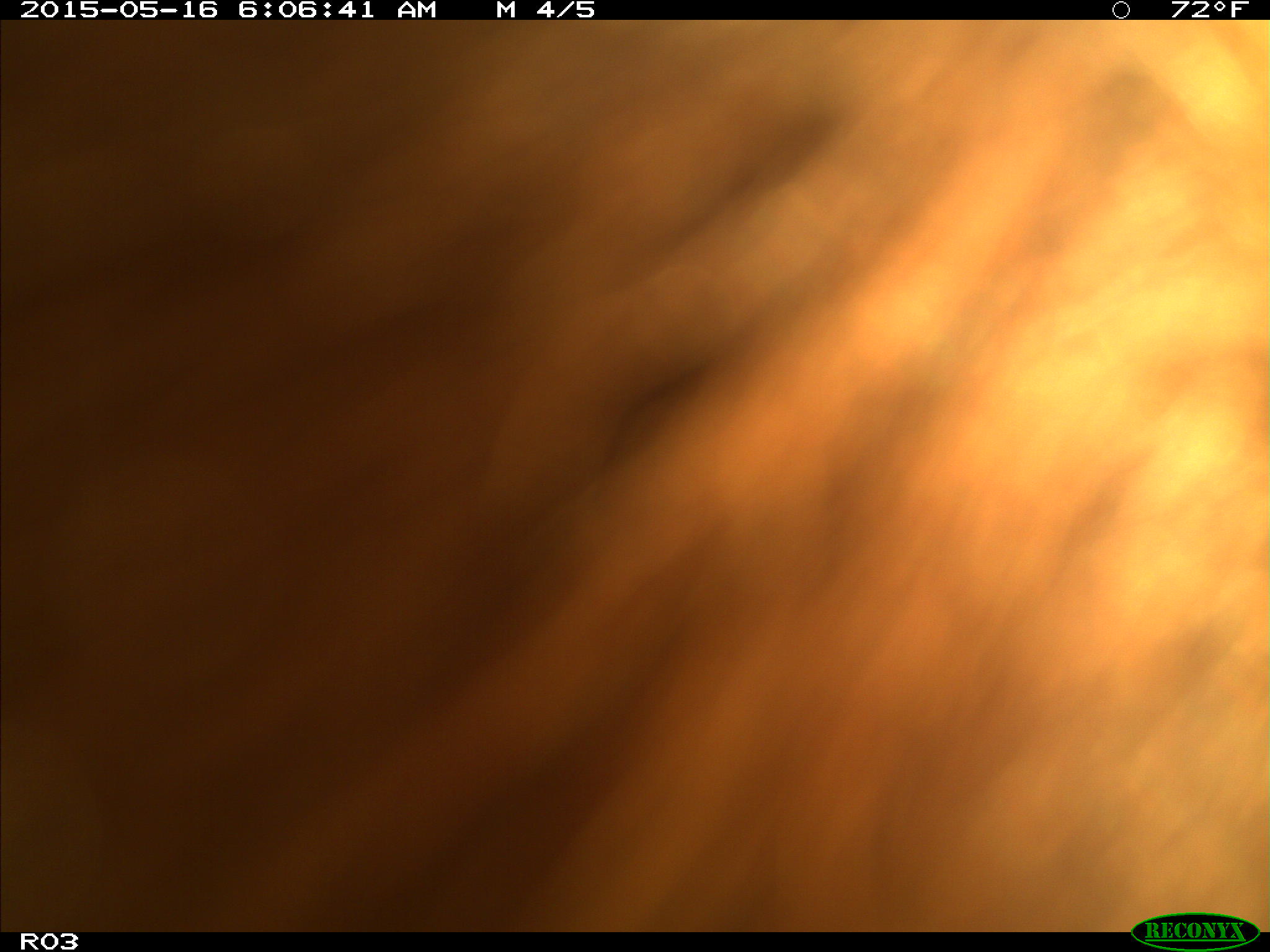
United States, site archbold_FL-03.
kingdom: Animalia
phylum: Chordata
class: Mammalia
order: Artiodactyla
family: Bovidae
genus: Bos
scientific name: Bos taurus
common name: domestic cow